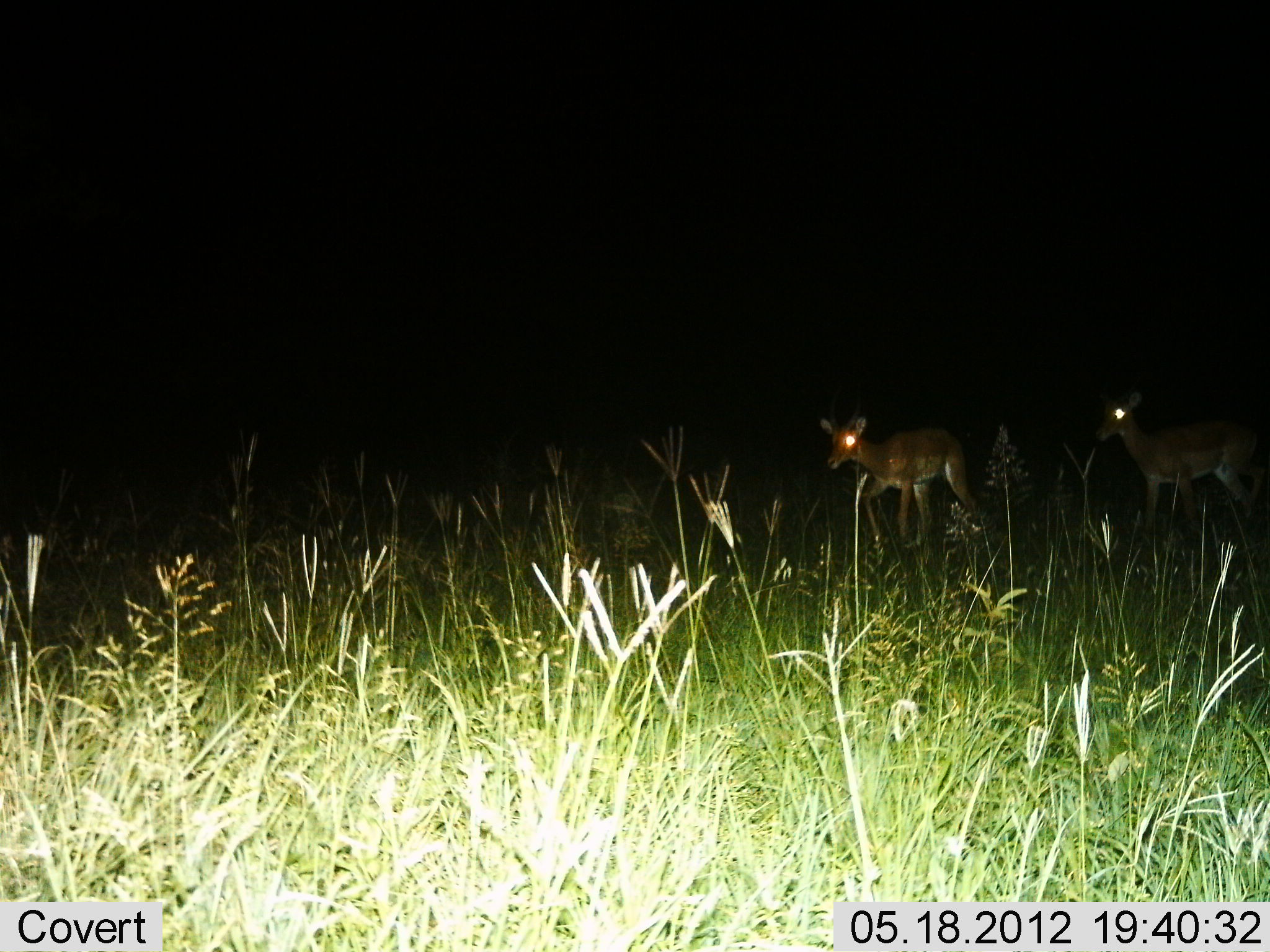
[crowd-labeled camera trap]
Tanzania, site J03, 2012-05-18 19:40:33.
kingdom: Animalia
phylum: Chordata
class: Mammalia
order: Artiodactyla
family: Bovidae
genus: Aepyceros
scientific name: Aepyceros melampus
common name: impala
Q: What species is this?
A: Impala (Aepyceros melampus).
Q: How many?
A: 2.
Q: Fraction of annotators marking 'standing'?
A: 30%.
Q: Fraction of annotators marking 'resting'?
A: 0%.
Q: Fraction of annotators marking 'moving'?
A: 80%.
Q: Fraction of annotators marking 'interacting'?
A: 0%.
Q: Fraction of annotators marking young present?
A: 10%.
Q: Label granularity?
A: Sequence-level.